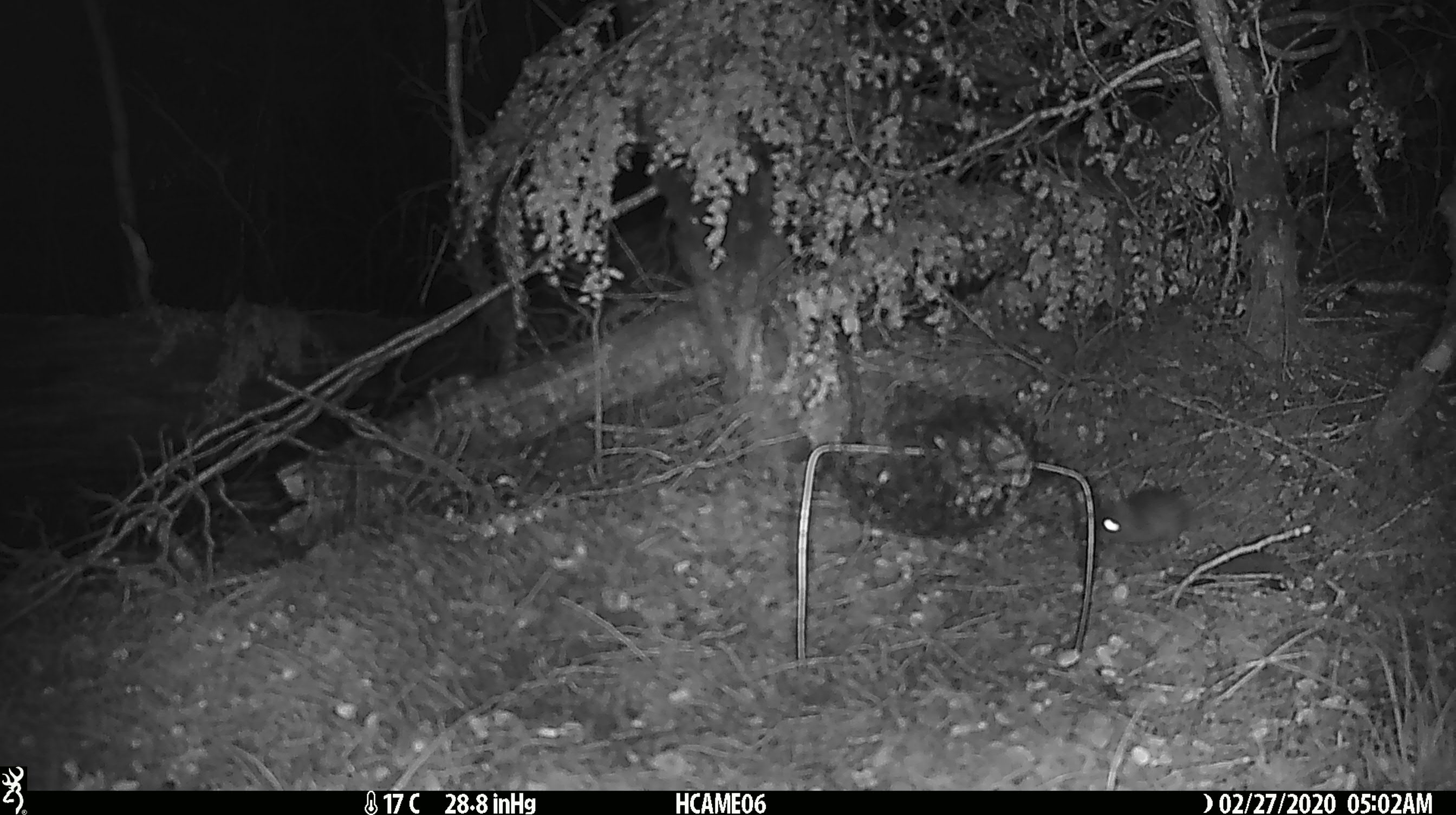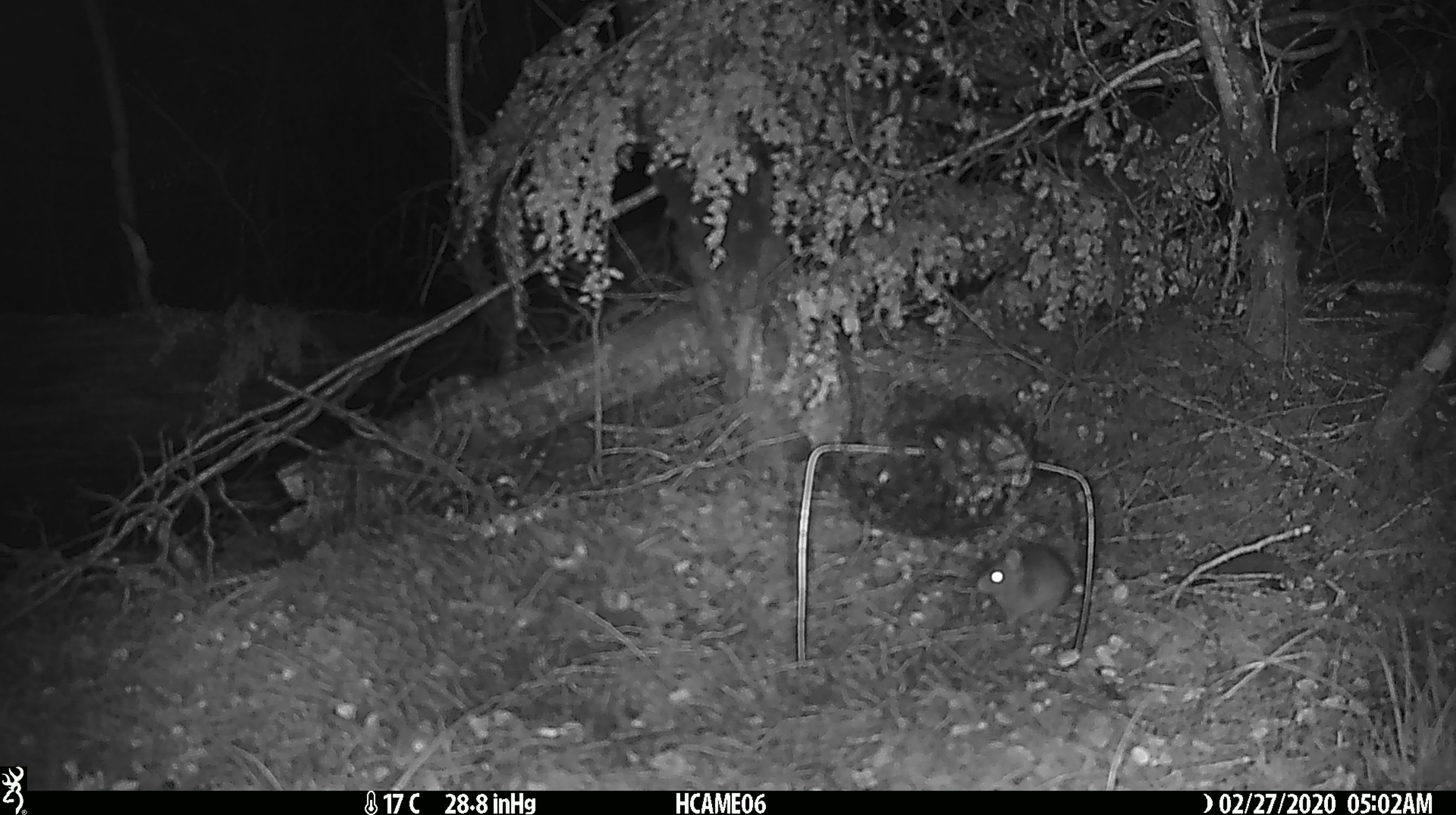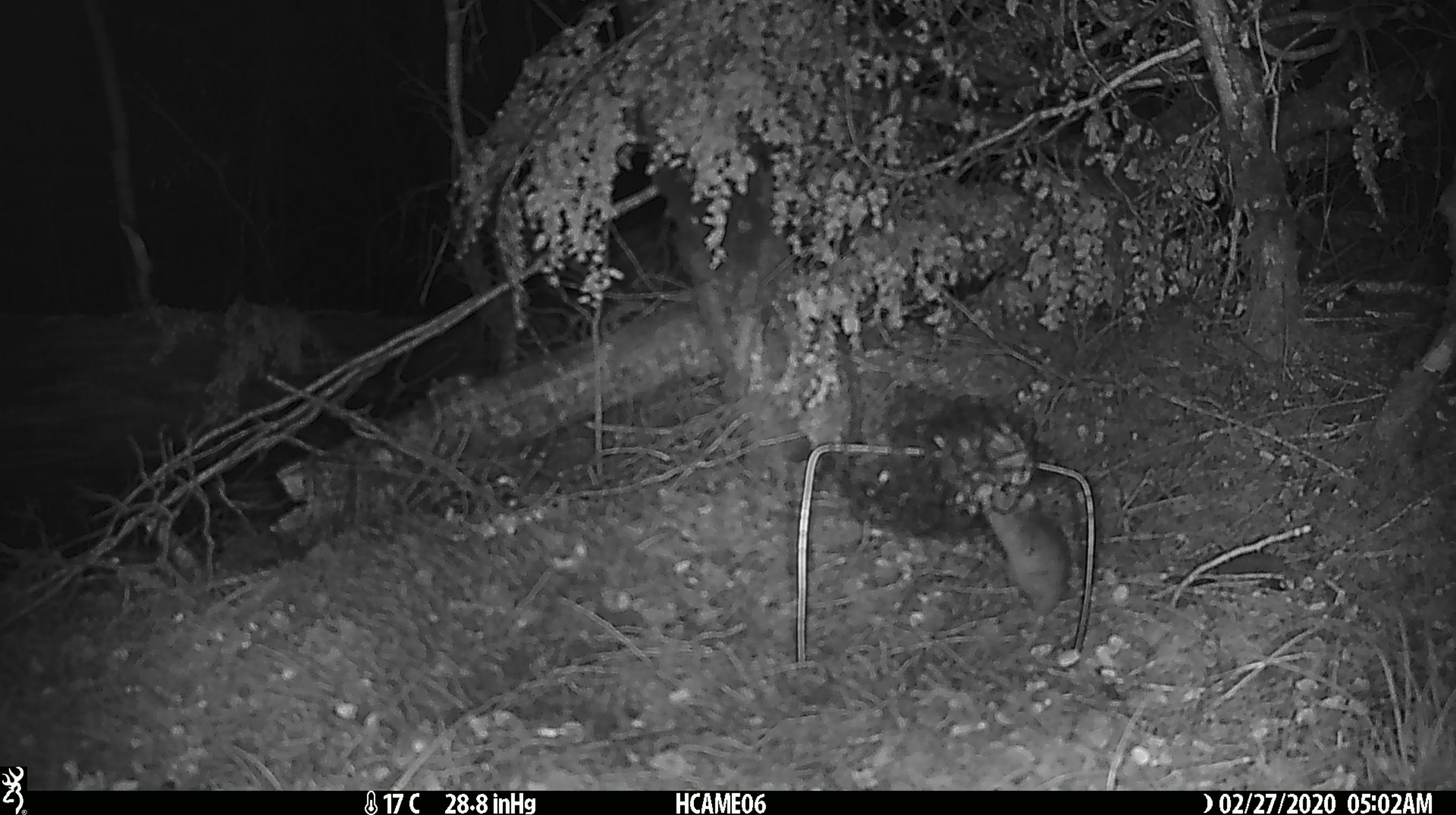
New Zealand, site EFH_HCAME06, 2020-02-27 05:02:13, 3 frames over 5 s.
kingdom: Animalia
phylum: Chordata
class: Mammalia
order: Rodentia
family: Muridae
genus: Mus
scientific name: Mus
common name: mouse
Mouse (Mus).